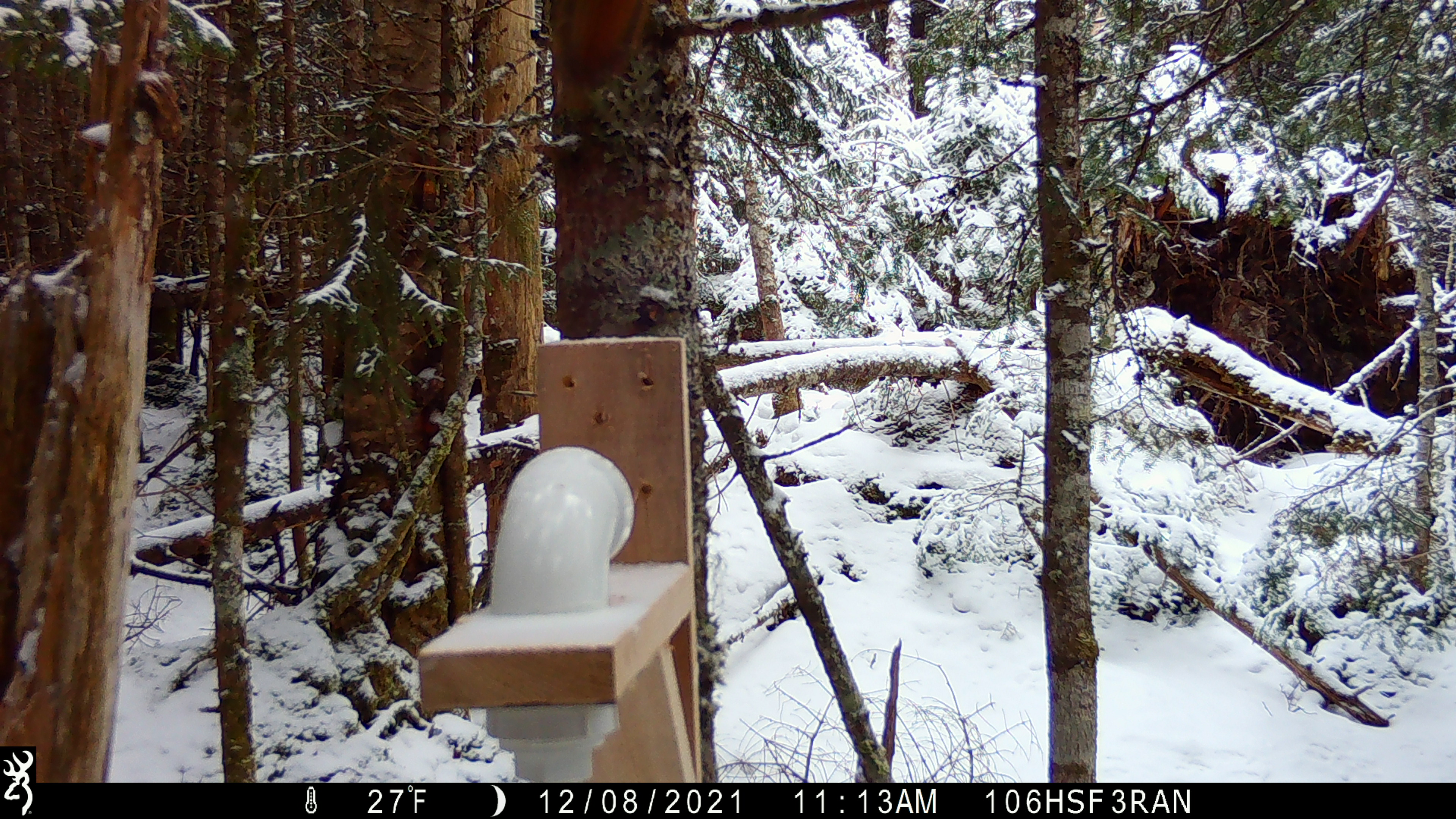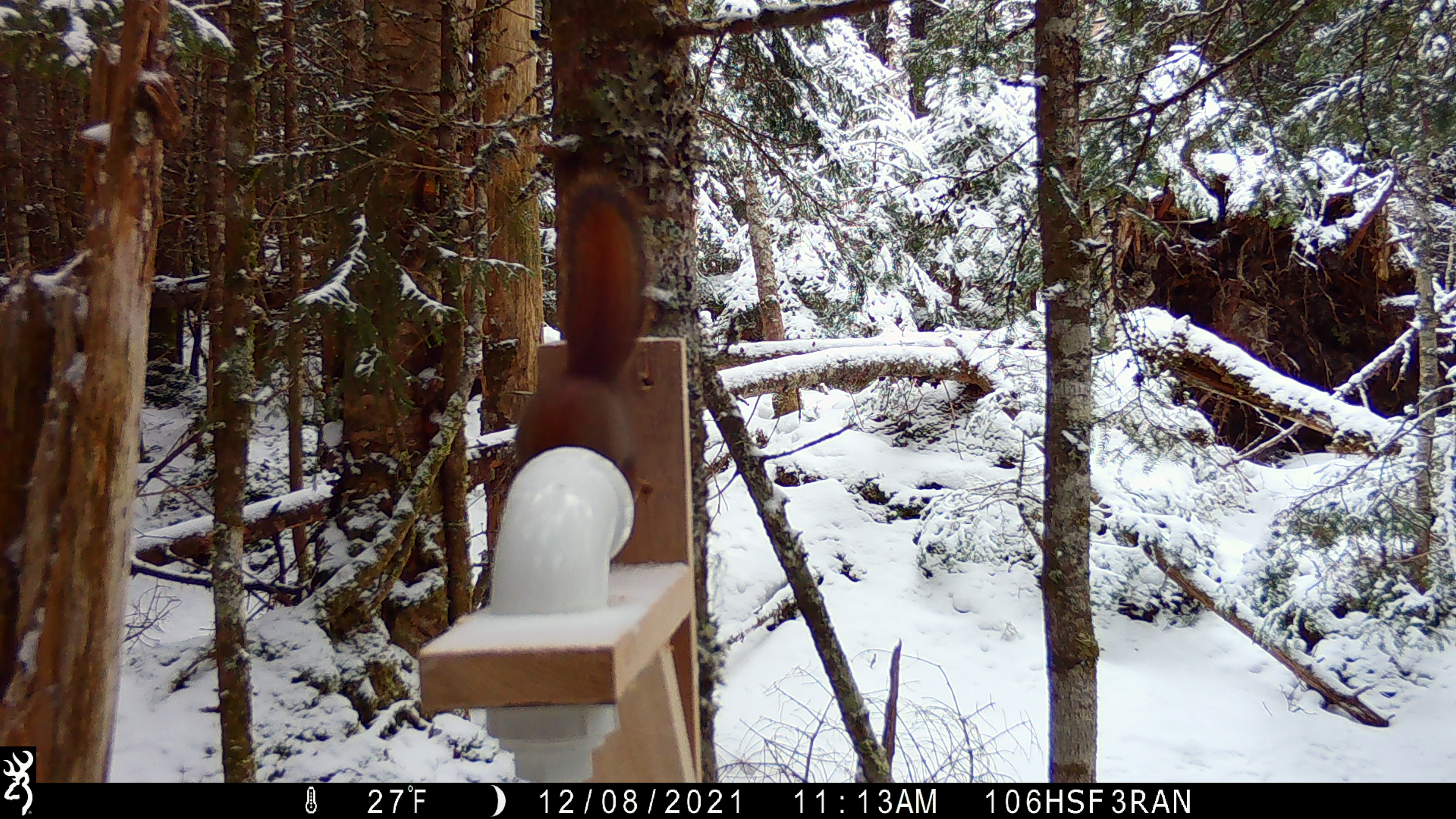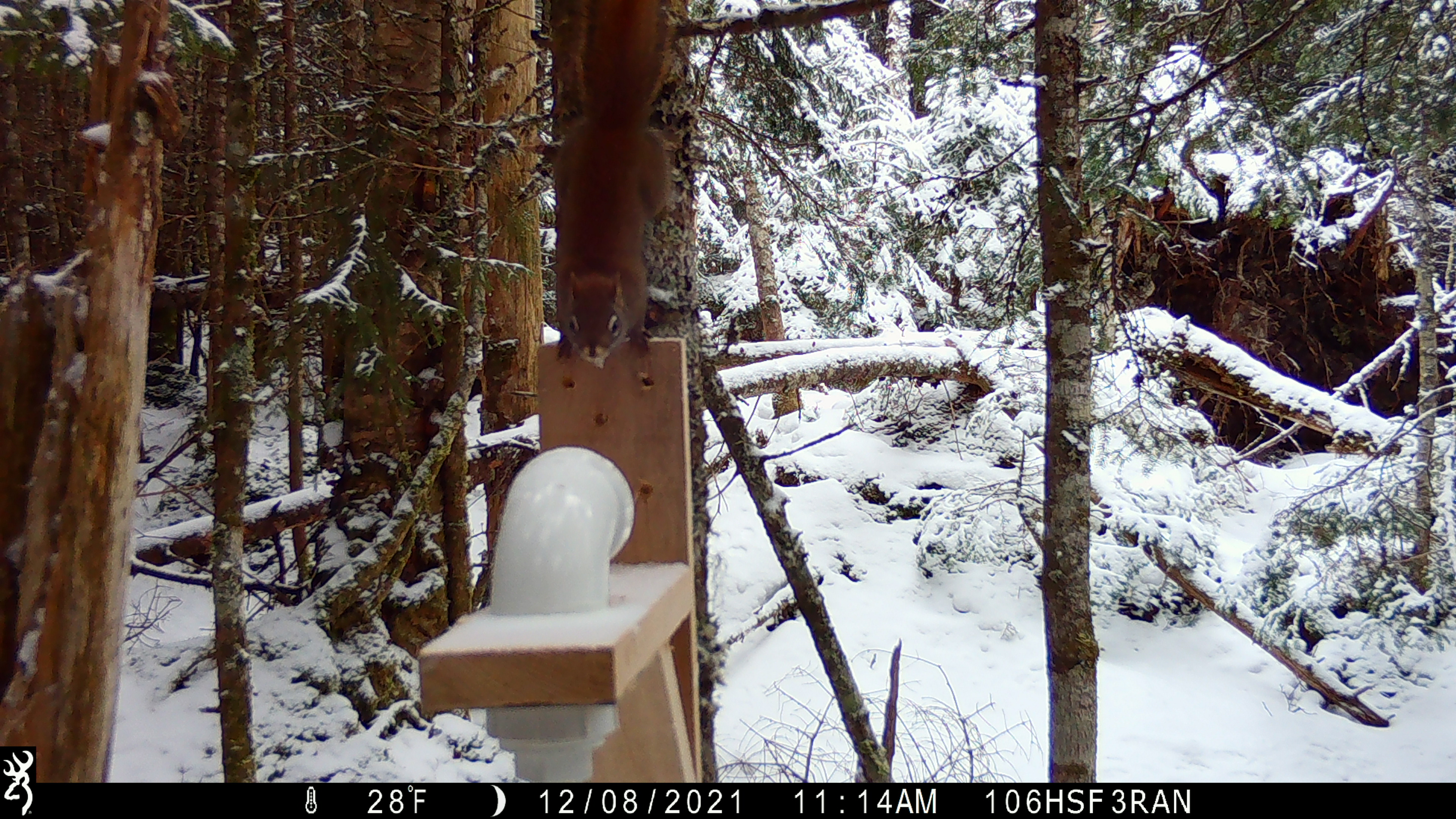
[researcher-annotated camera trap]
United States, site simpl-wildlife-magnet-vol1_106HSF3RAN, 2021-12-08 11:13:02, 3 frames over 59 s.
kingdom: Animalia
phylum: Chordata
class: Mammalia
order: Rodentia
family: Sciuridae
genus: Tamiasciurus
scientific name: Tamiasciurus hudsonicus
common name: red squirrel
Red squirrel (Tamiasciurus hudsonicus).